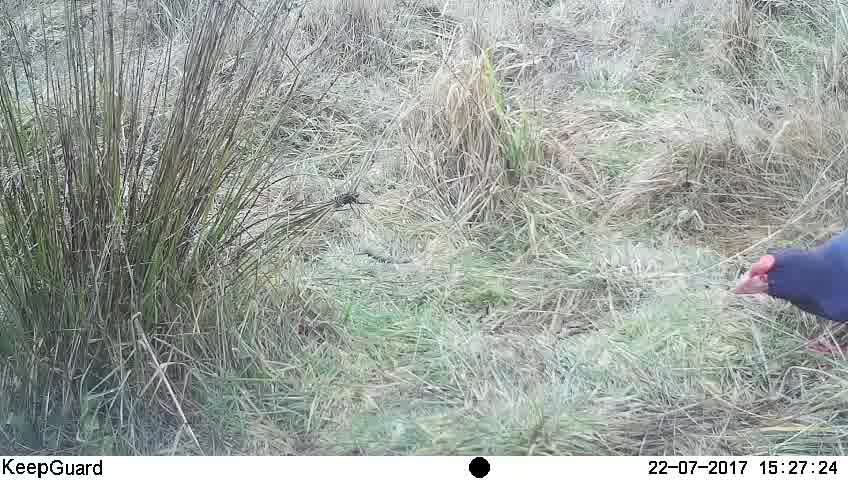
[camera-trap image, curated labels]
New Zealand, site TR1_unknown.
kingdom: Animalia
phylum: Chordata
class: Aves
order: Gruiformes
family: Rallidae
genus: Porphyrio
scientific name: Porphyrio mantelli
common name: takahe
Takahe (Porphyrio mantelli).